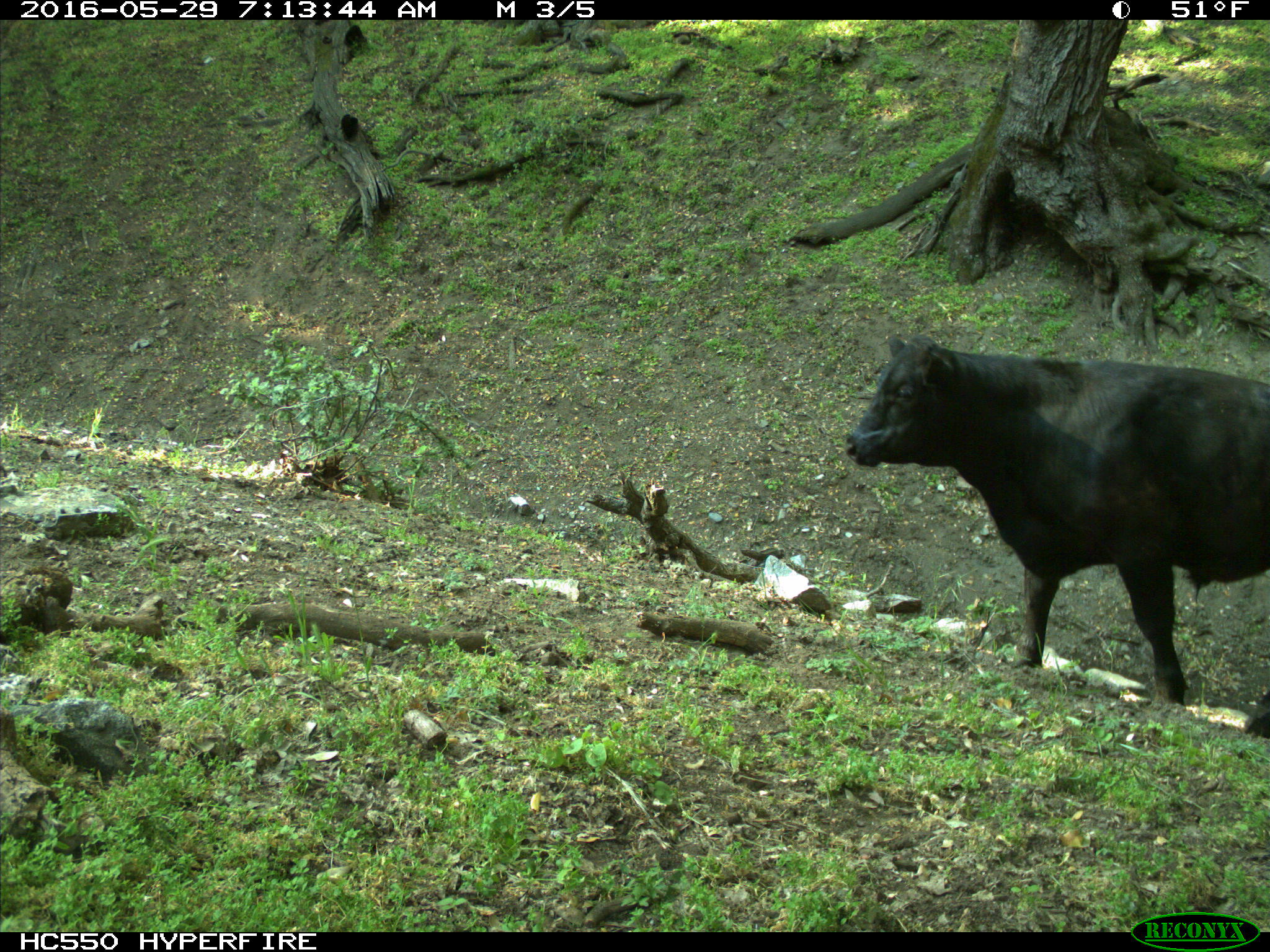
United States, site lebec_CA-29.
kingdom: Animalia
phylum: Chordata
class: Mammalia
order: Artiodactyla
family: Bovidae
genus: Bos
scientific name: Bos taurus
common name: domestic cow